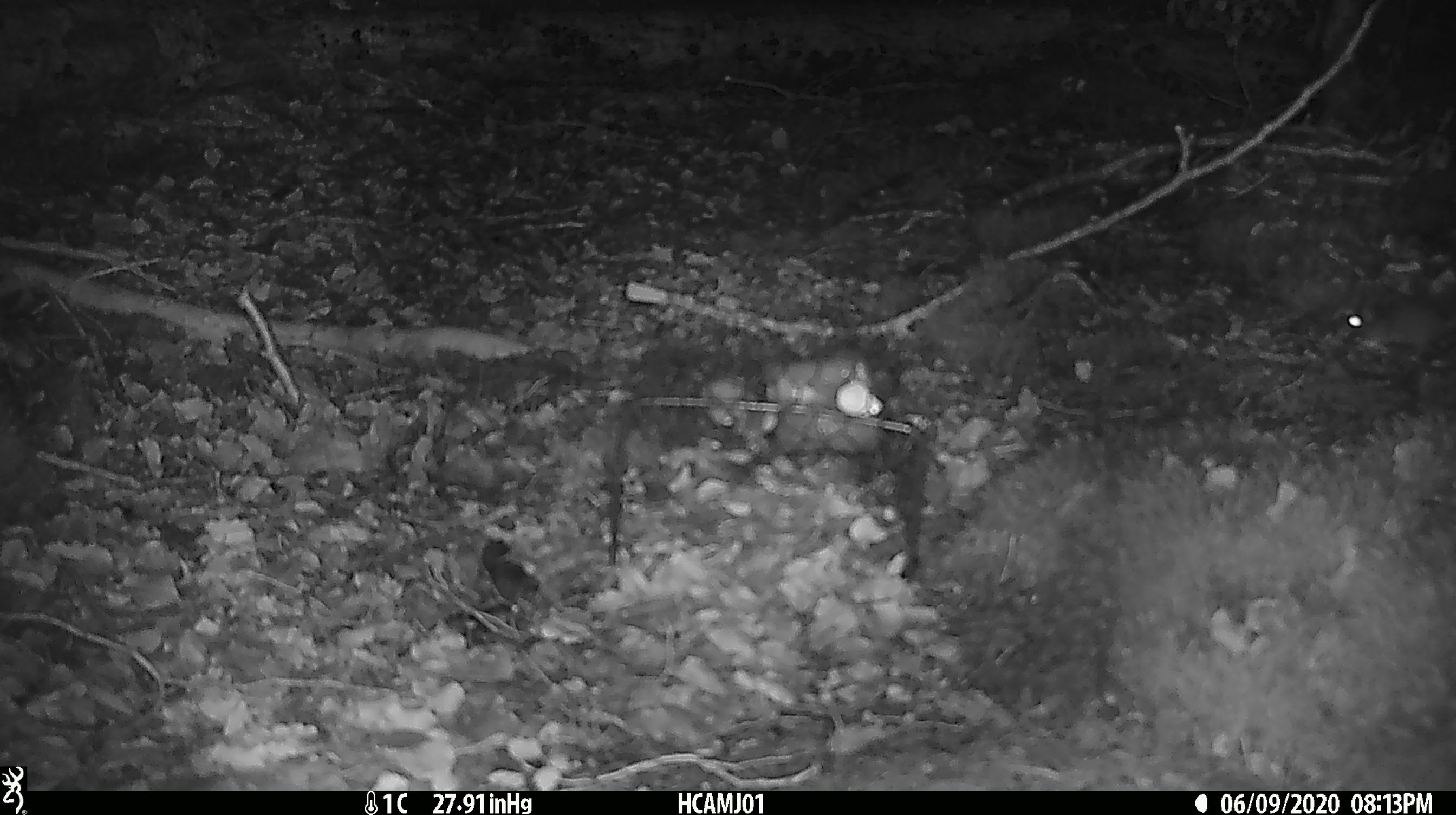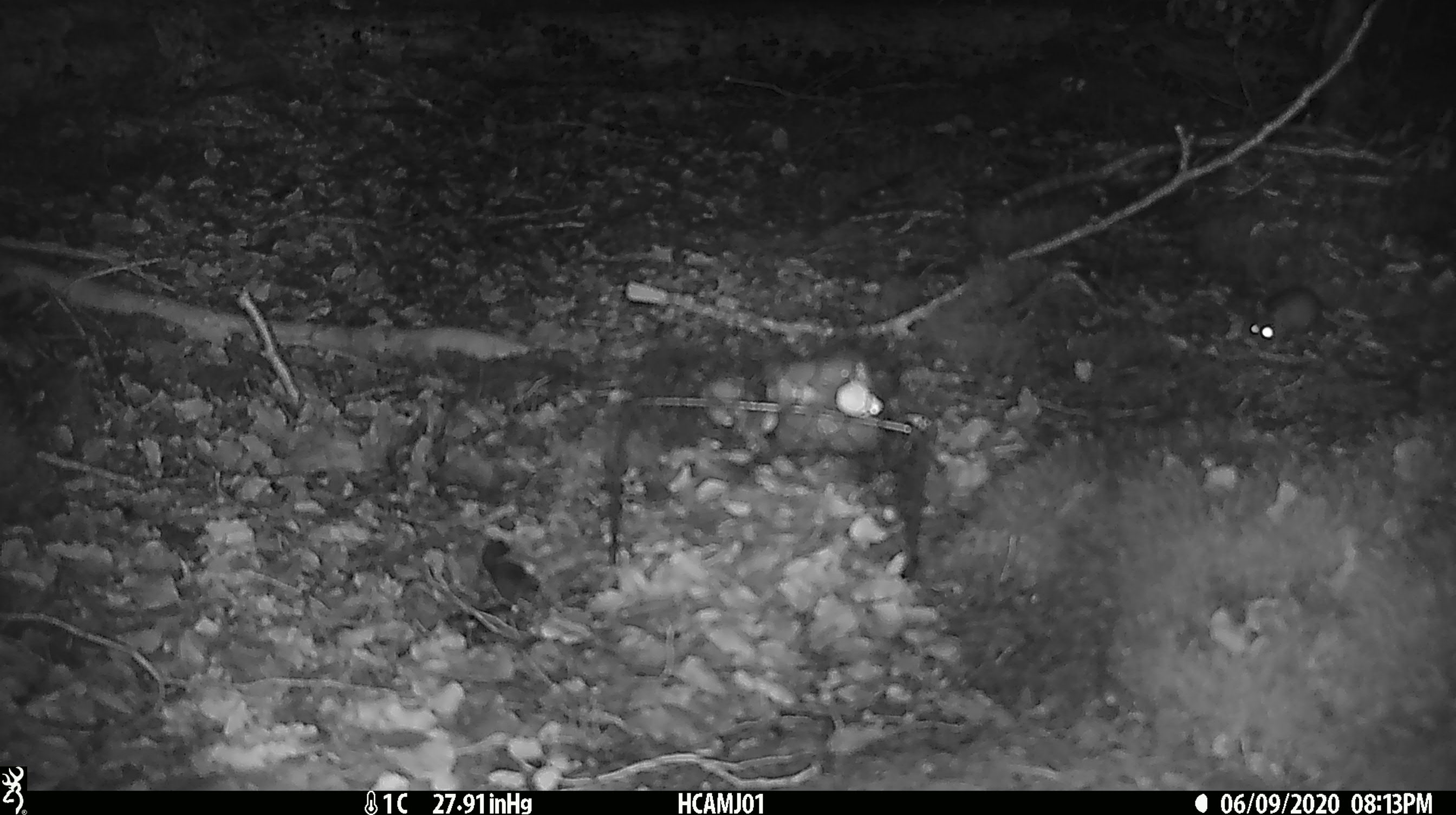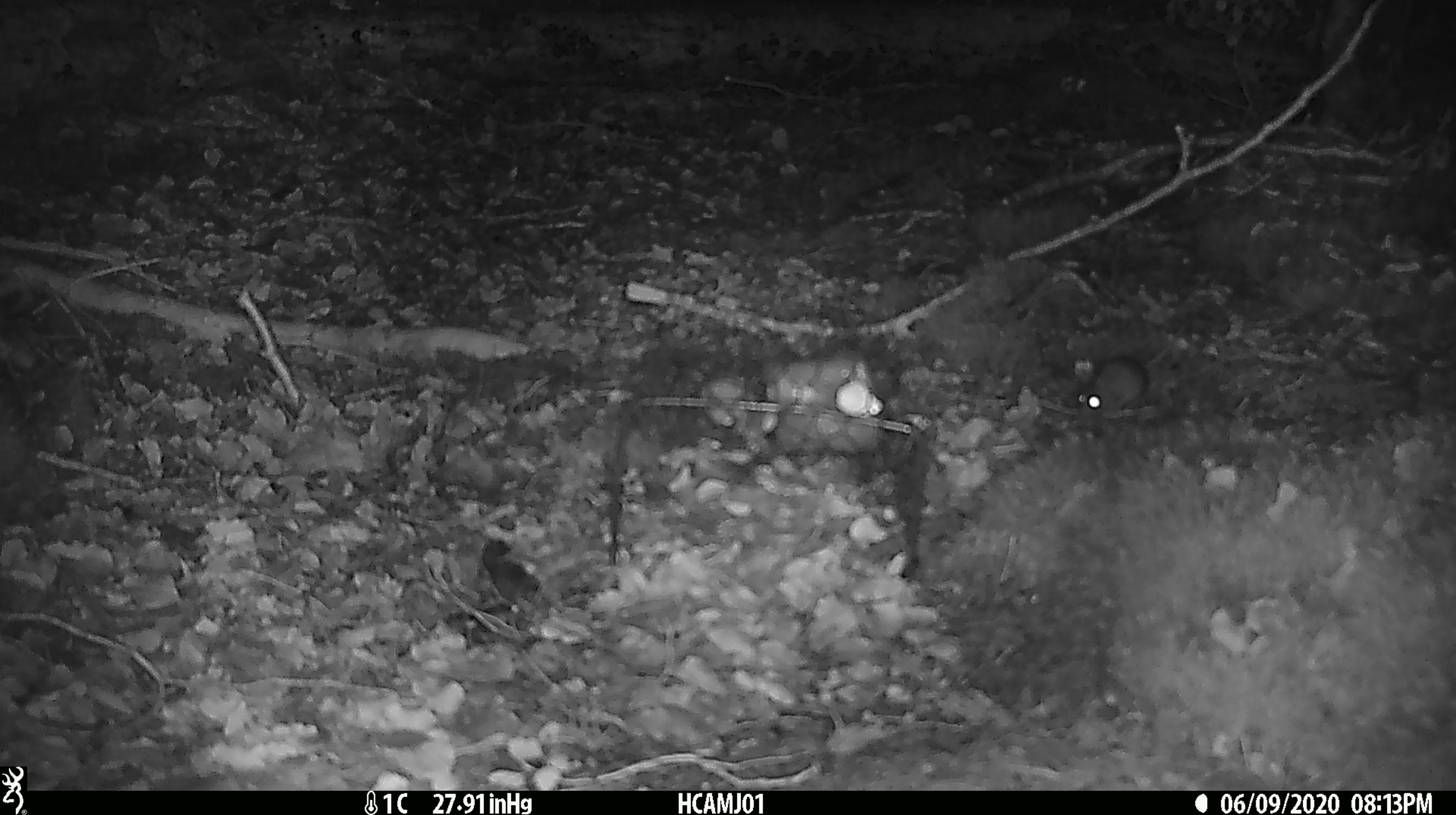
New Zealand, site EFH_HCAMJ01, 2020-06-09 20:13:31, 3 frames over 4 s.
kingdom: Animalia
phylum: Chordata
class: Mammalia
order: Rodentia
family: Muridae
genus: Mus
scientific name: Mus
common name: mouse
Mouse (Mus).